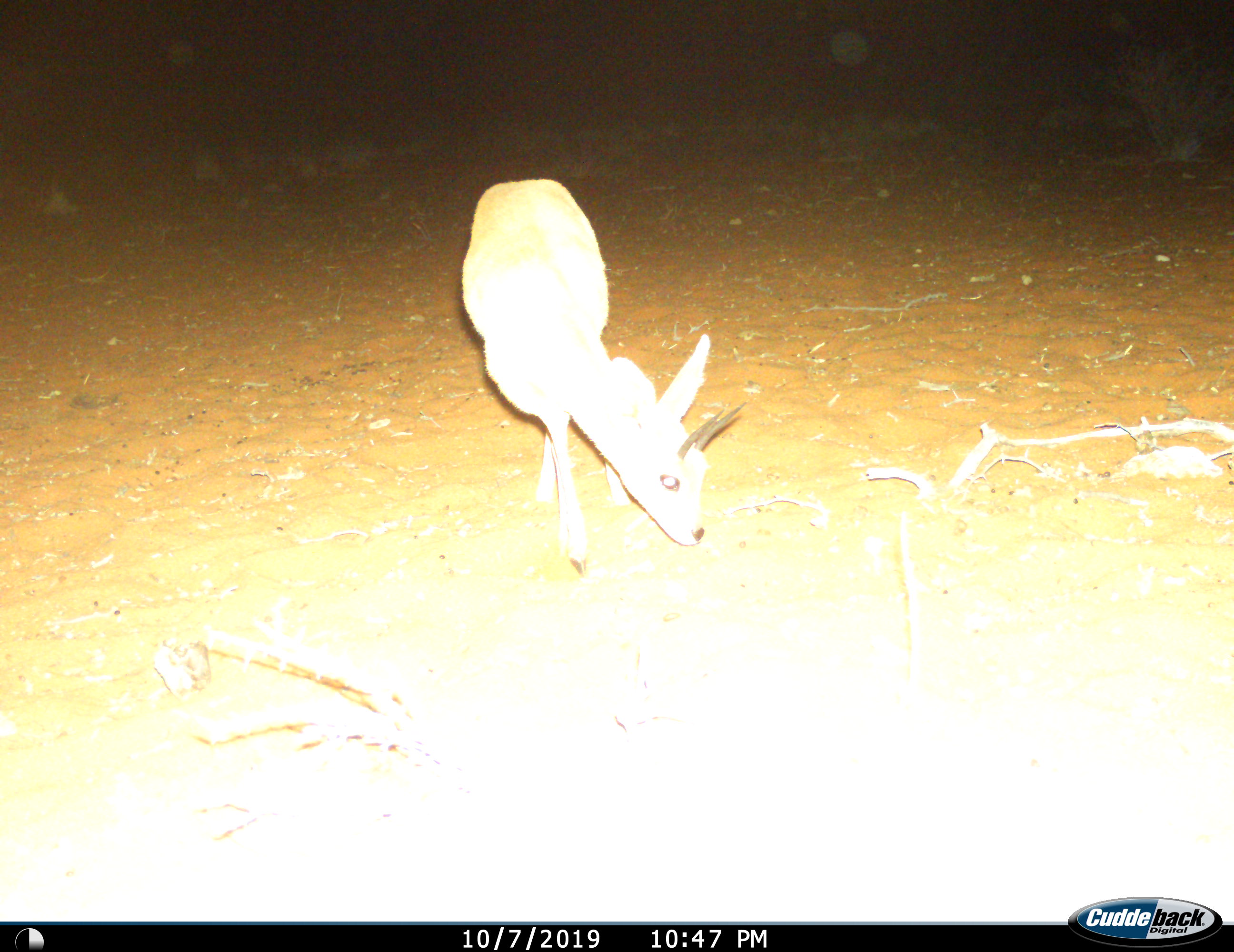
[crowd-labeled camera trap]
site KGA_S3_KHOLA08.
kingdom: Animalia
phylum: Chordata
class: Mammalia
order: Artiodactyla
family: Bovidae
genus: Raphicerus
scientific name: Raphicerus campestris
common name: steenbok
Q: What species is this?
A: Steenbok (Raphicerus campestris).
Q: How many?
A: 1.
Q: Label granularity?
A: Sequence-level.